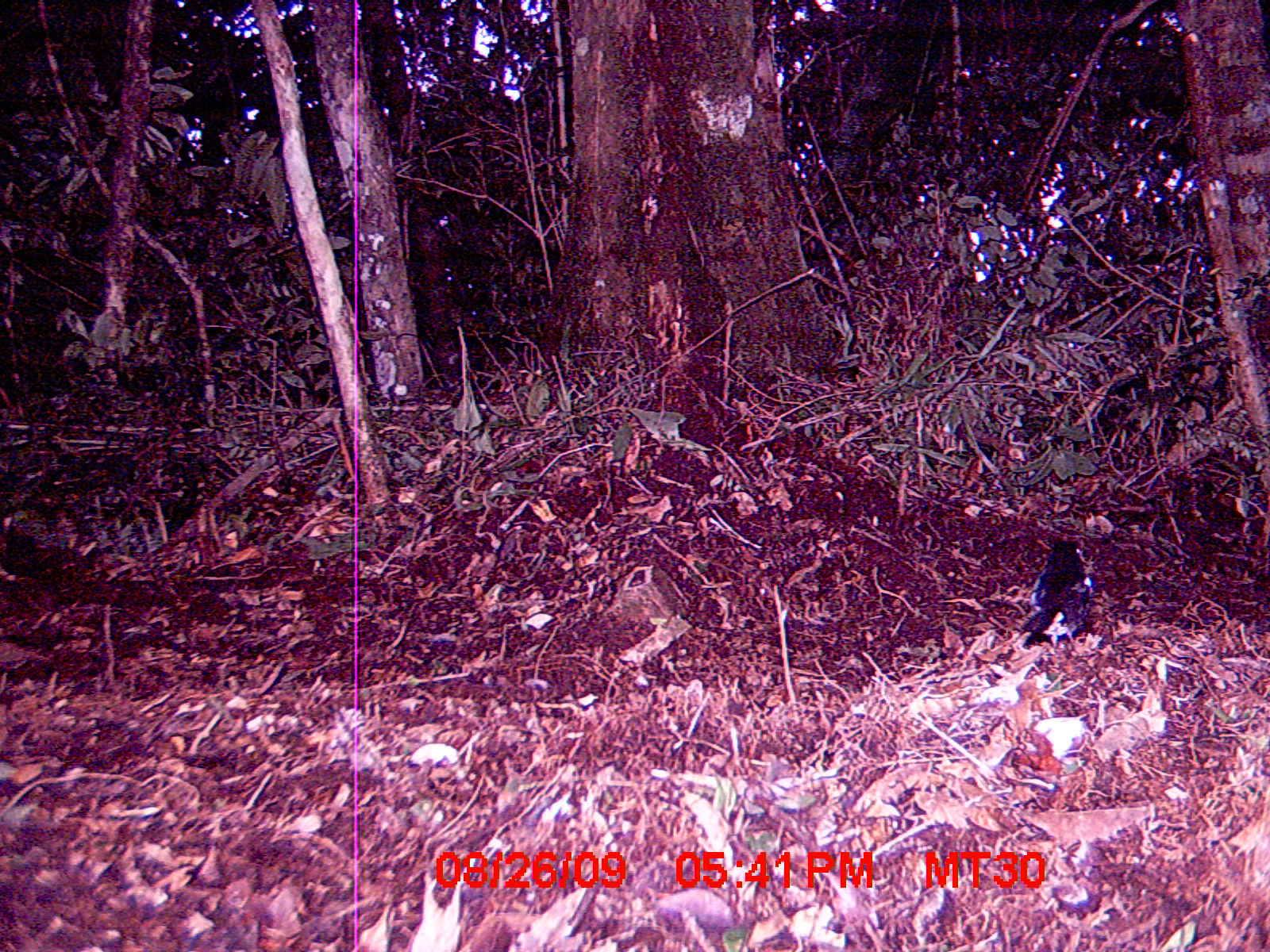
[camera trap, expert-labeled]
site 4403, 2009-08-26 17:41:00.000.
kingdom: Animalia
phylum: Chordata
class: Aves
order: Passeriformes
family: Muscicapidae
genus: Copsychus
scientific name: Copsychus albospecularis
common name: madagascar magpie-robin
Copsychus albospecularis (madagascar magpie-robin), count 1.